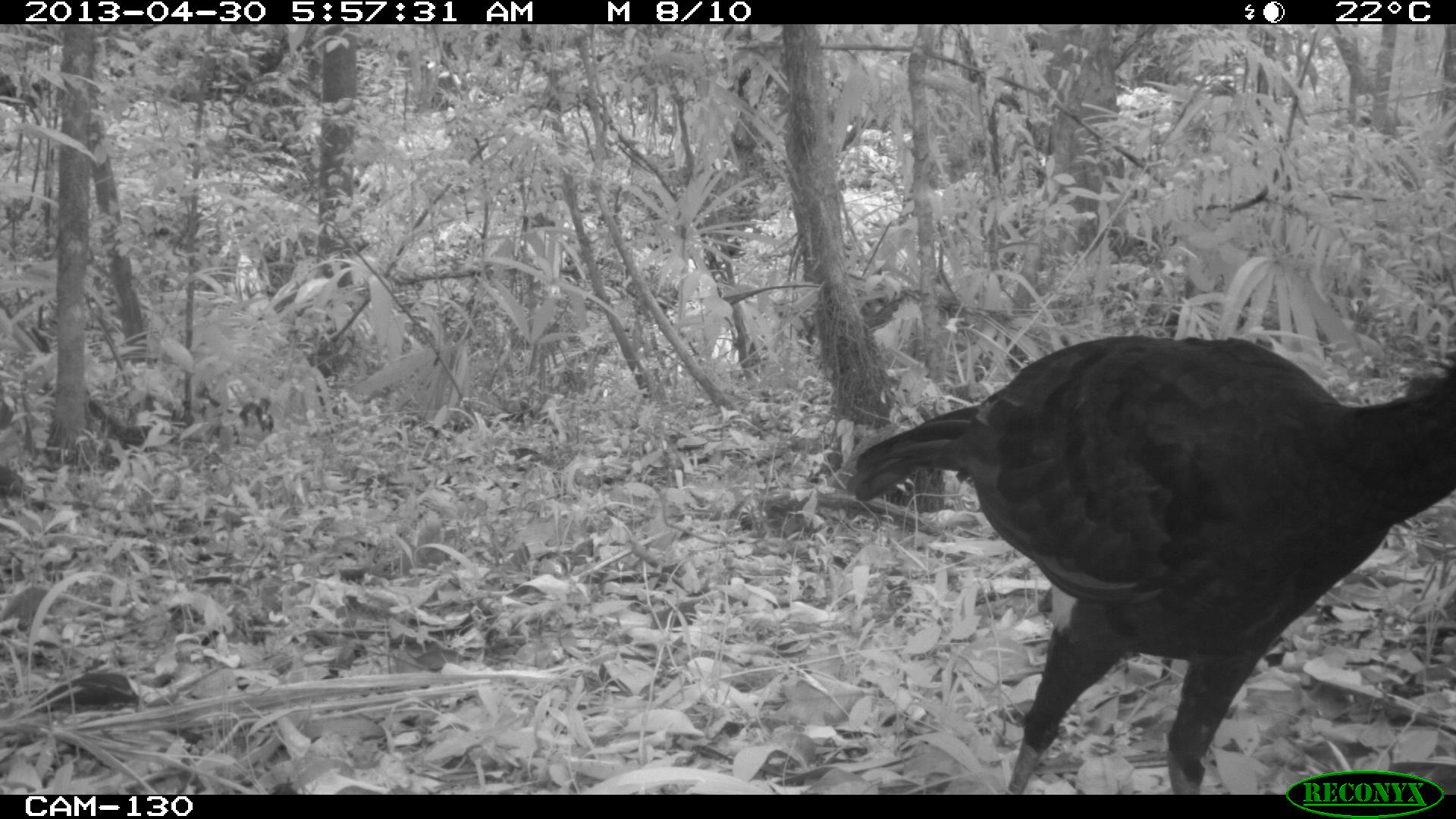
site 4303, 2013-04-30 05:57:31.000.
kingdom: Animalia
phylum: Chordata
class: Aves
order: Galliformes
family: Cracidae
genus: Crax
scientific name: Crax rubra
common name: great curassow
Crax rubra (great curassow), count 1, sex male.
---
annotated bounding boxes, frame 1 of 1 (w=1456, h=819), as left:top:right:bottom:
crax rubra: 844:331:1456:794